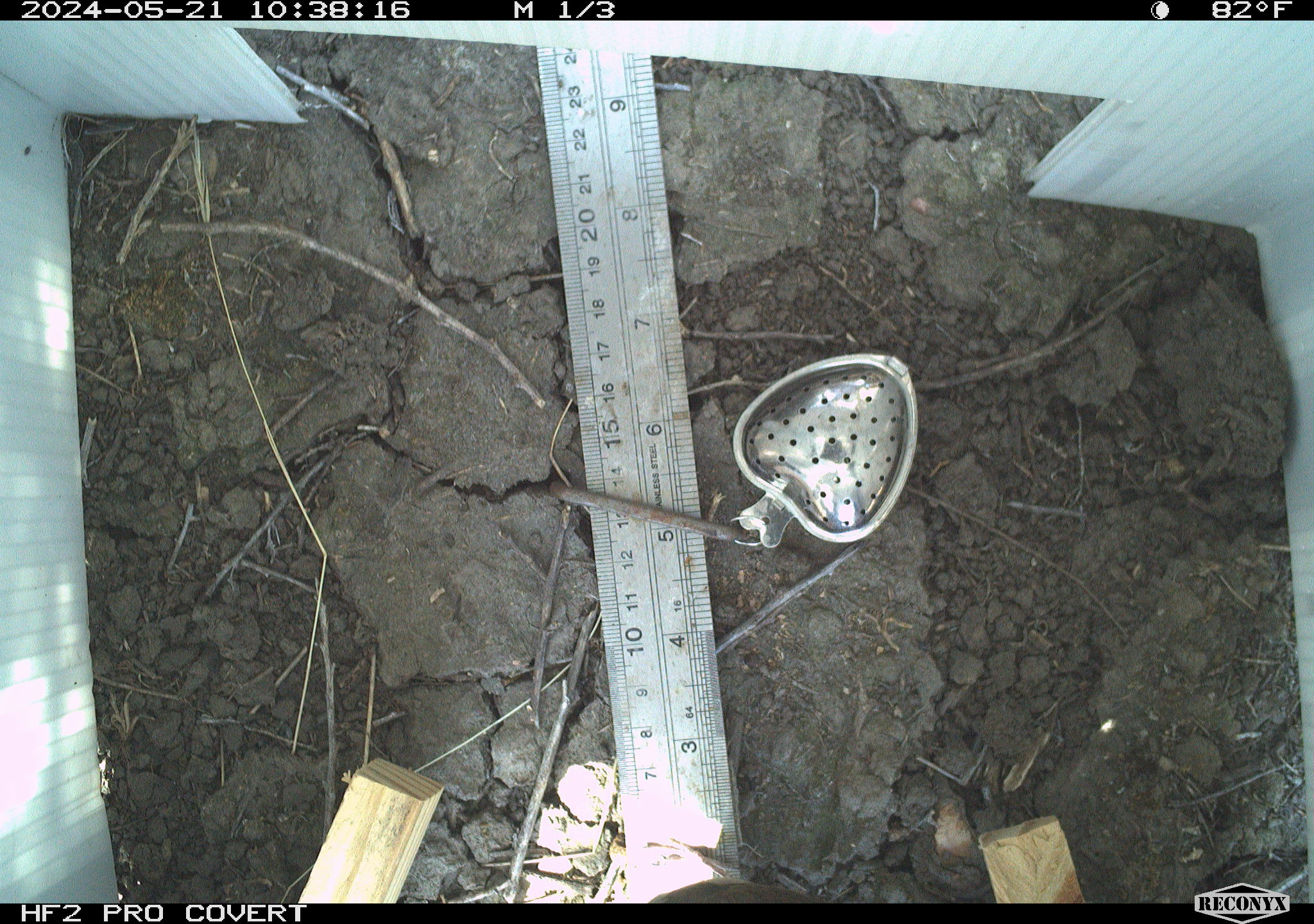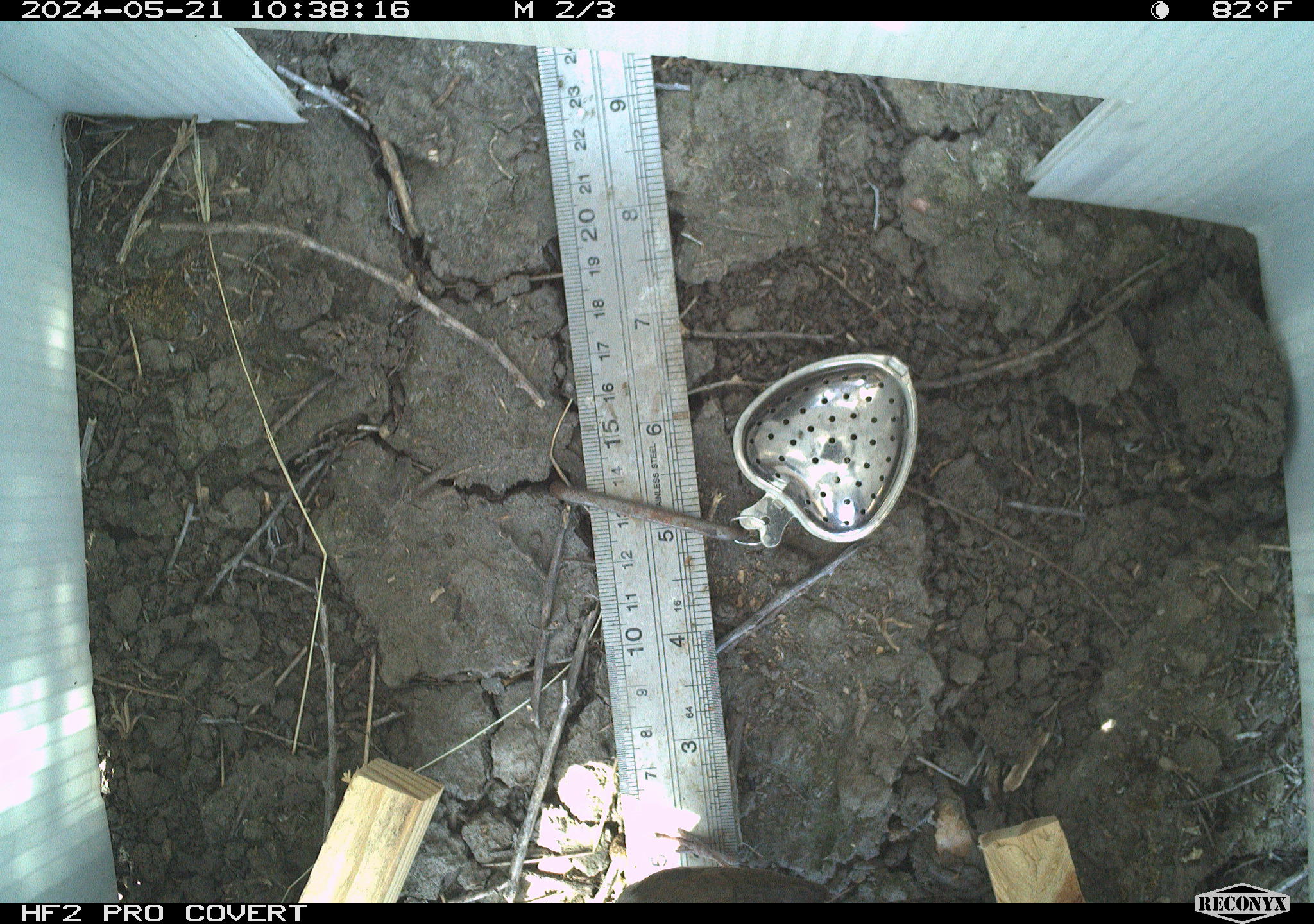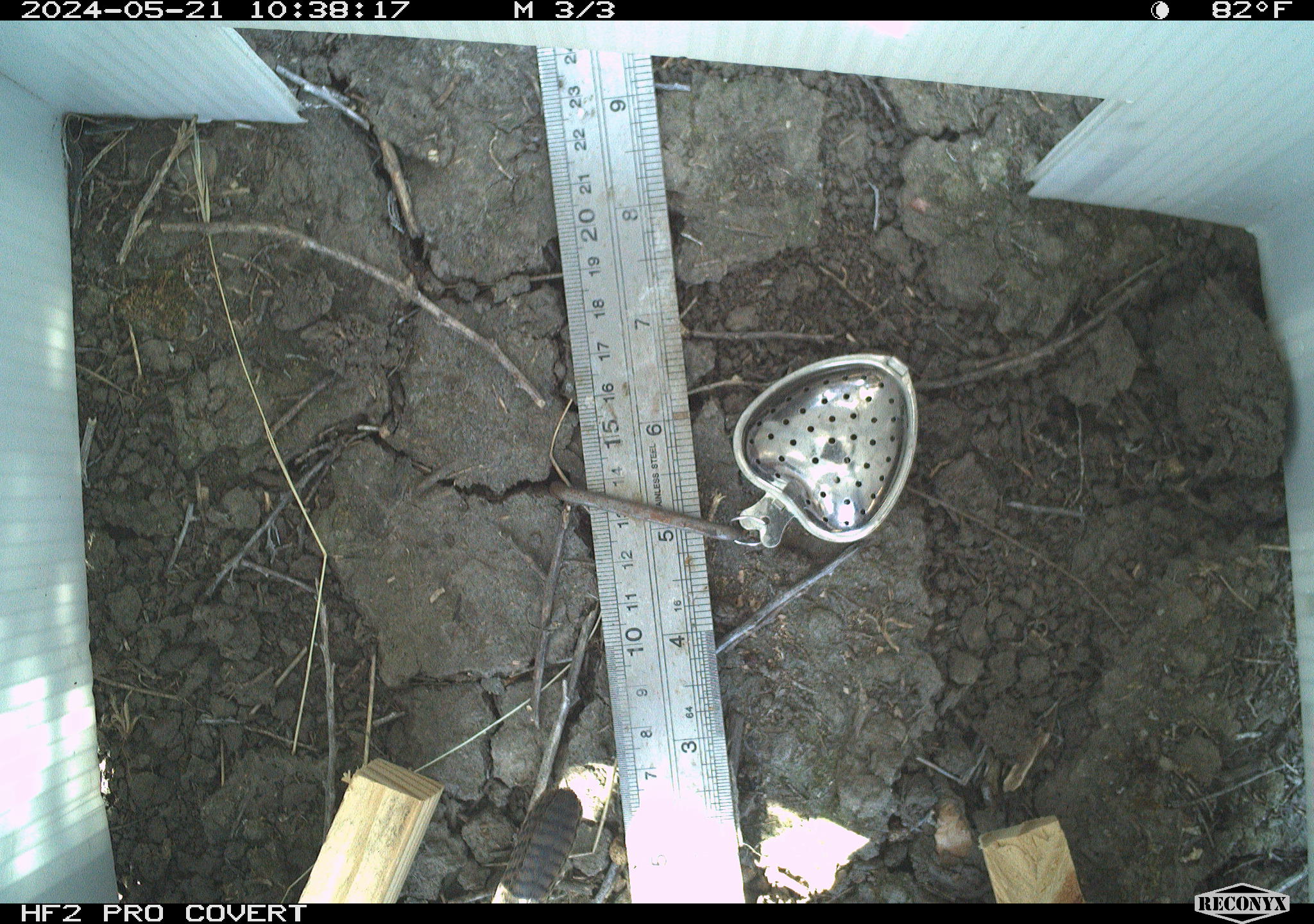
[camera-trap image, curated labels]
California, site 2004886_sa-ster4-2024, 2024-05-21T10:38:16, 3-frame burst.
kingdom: Animalia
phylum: Chordata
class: Aves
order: Passeriformes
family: Troglodytidae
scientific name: Troglodytidae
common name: wren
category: troglodytidae family